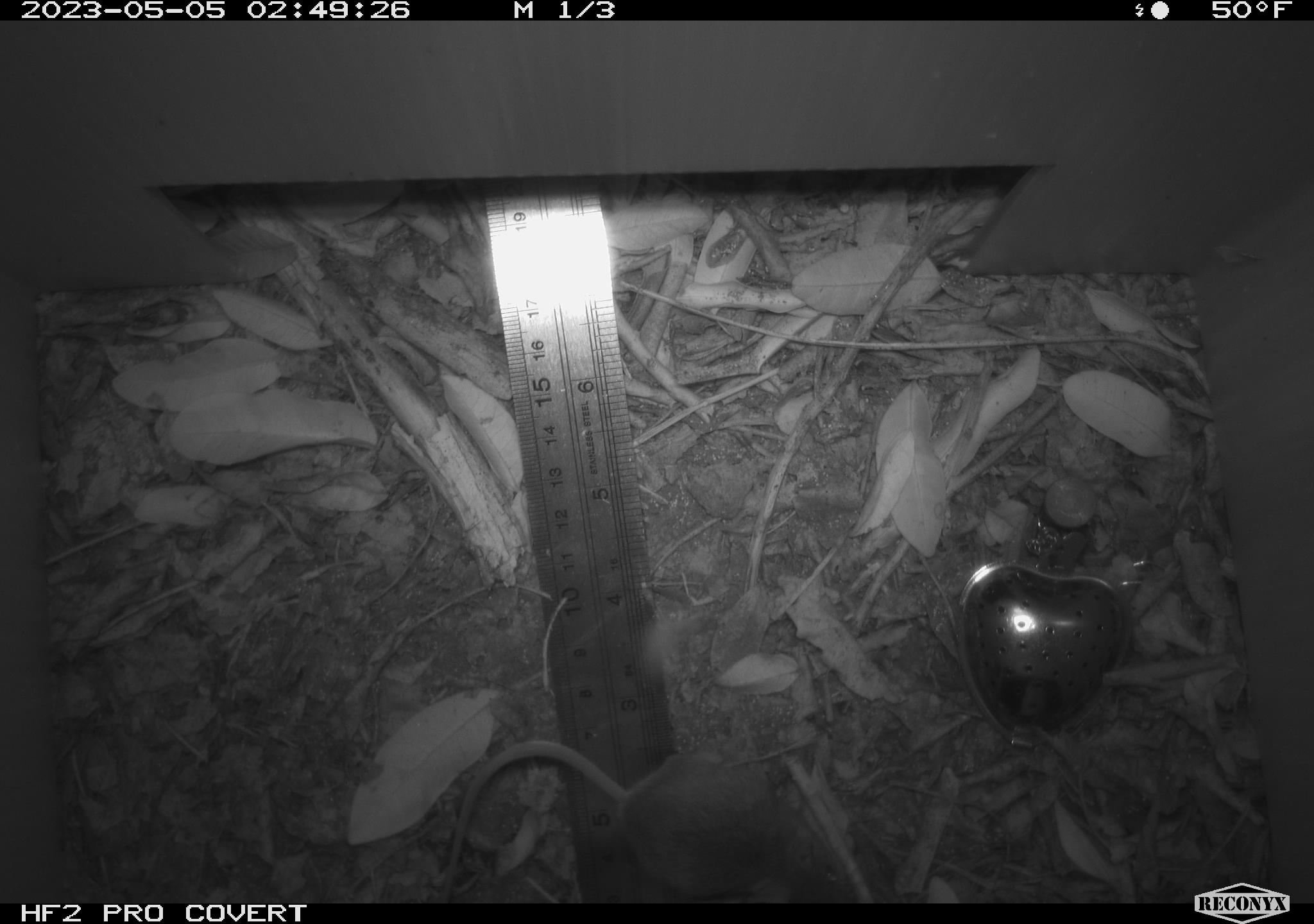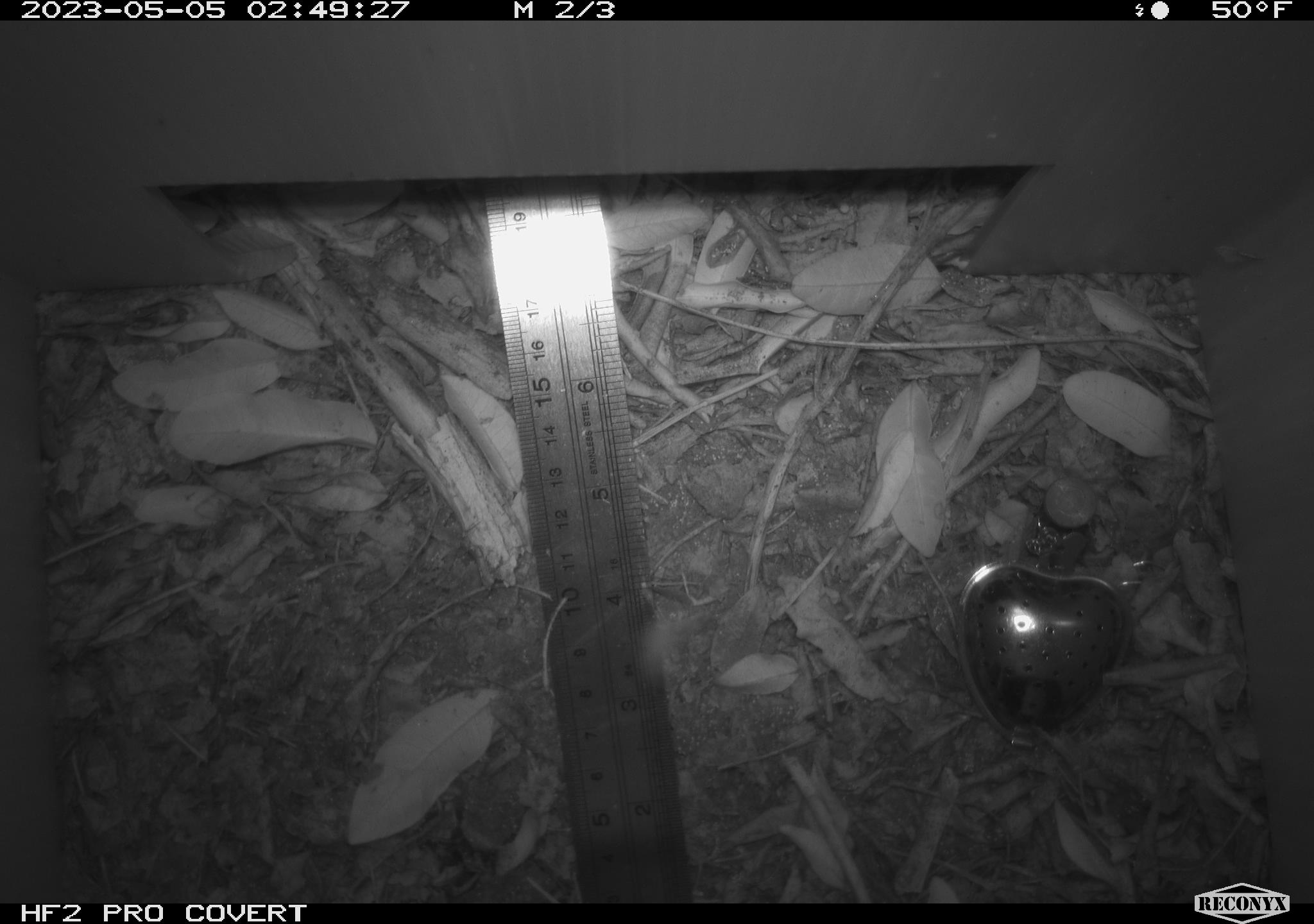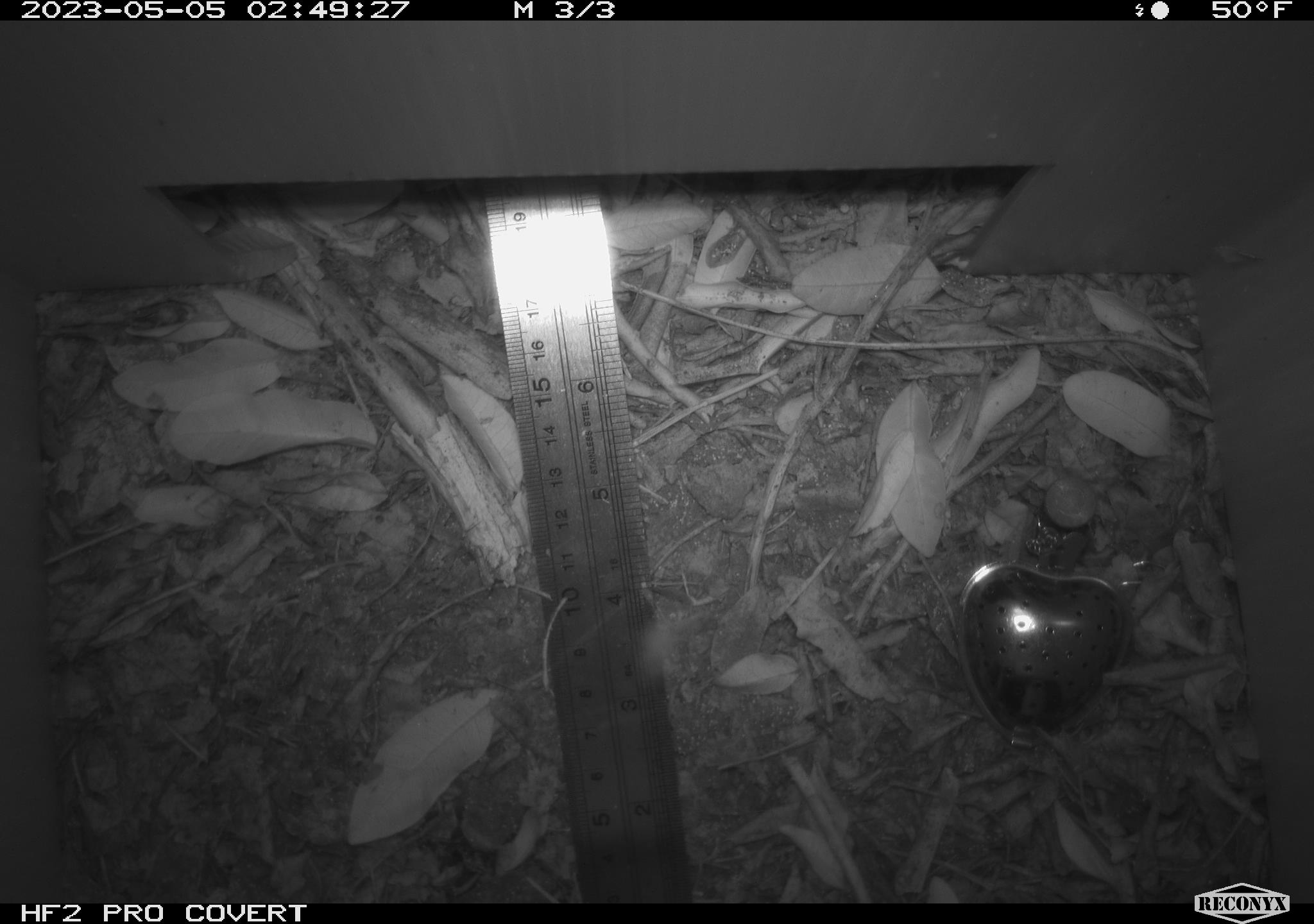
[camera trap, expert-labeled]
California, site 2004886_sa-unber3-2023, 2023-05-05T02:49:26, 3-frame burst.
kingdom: Animalia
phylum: Chordata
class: Mammalia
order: Rodentia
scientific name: Rodentia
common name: mouse species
Mouse species (Rodentia).